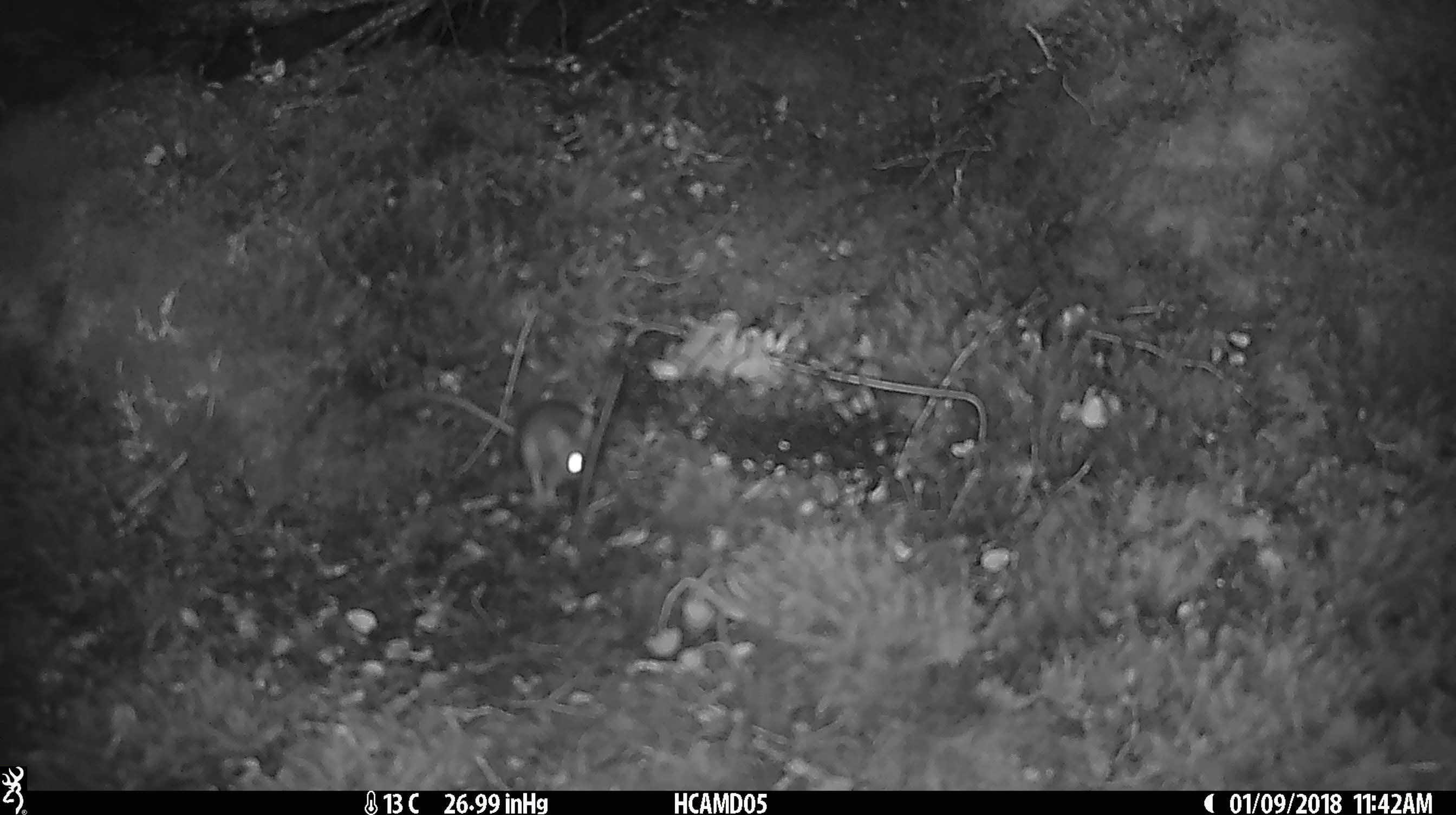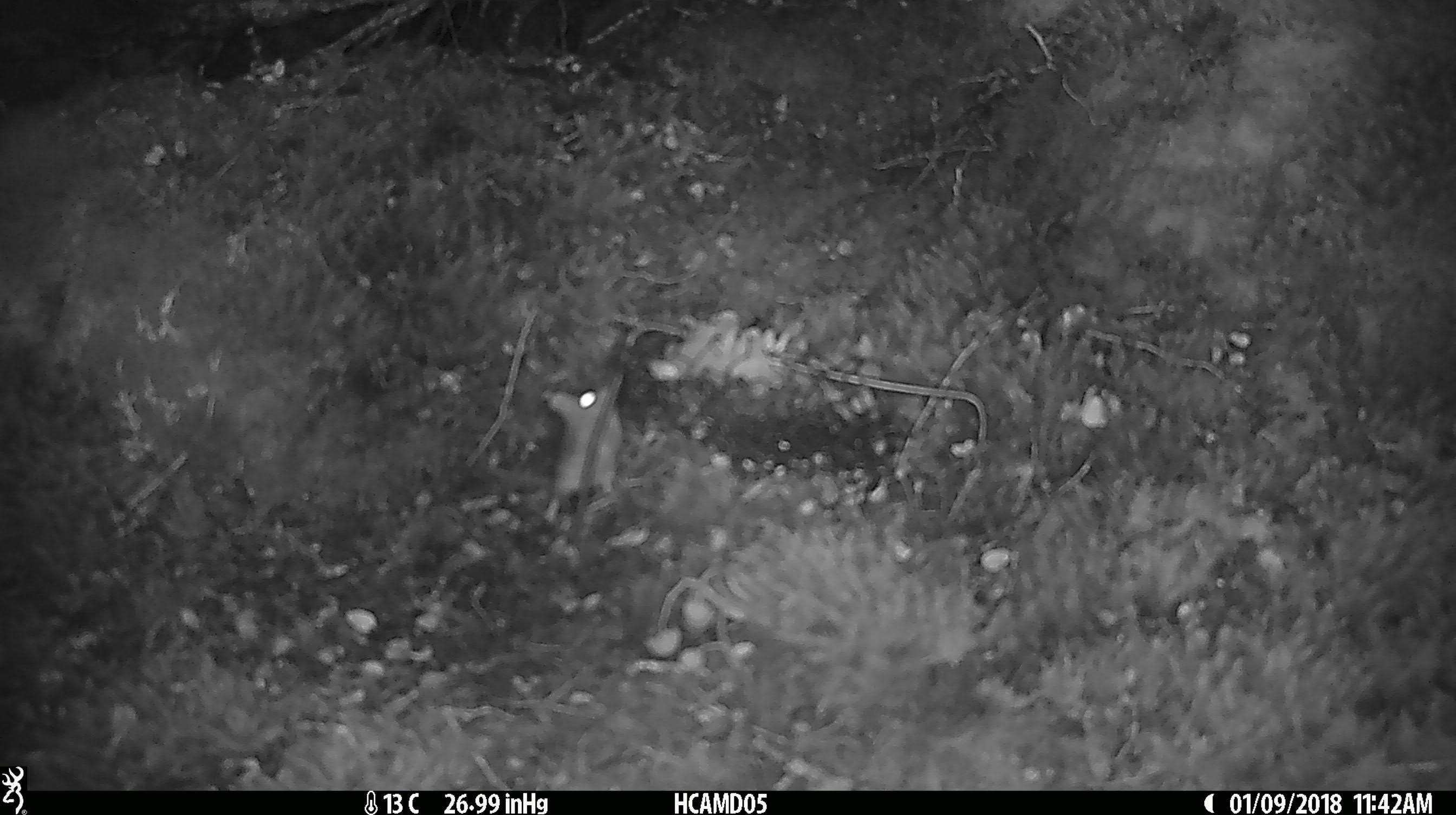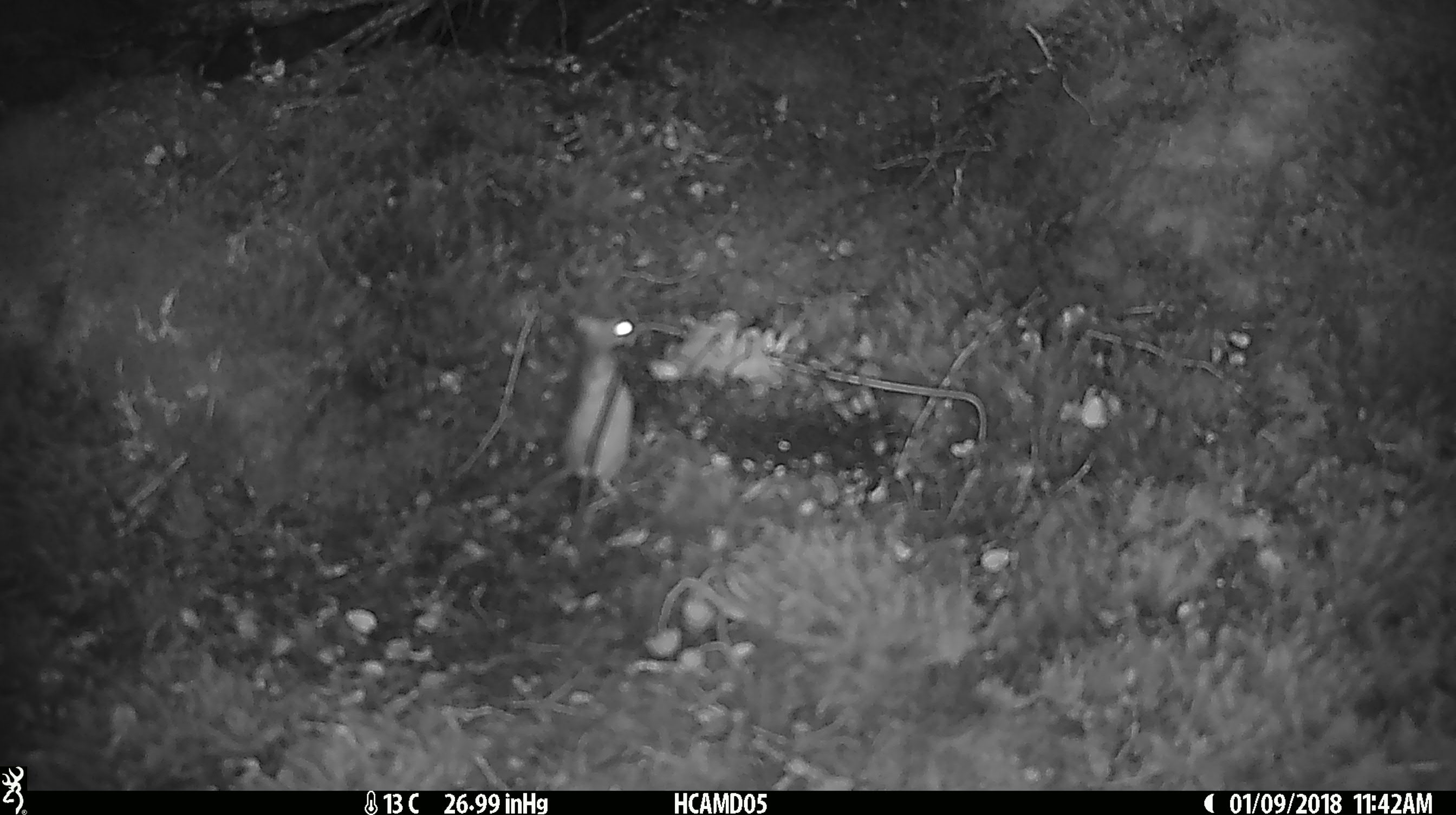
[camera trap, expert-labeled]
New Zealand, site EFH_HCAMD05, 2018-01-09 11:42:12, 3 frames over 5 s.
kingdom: Animalia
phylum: Chordata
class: Mammalia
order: Rodentia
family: Muridae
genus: Mus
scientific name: Mus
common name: mouse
Mouse (Mus).